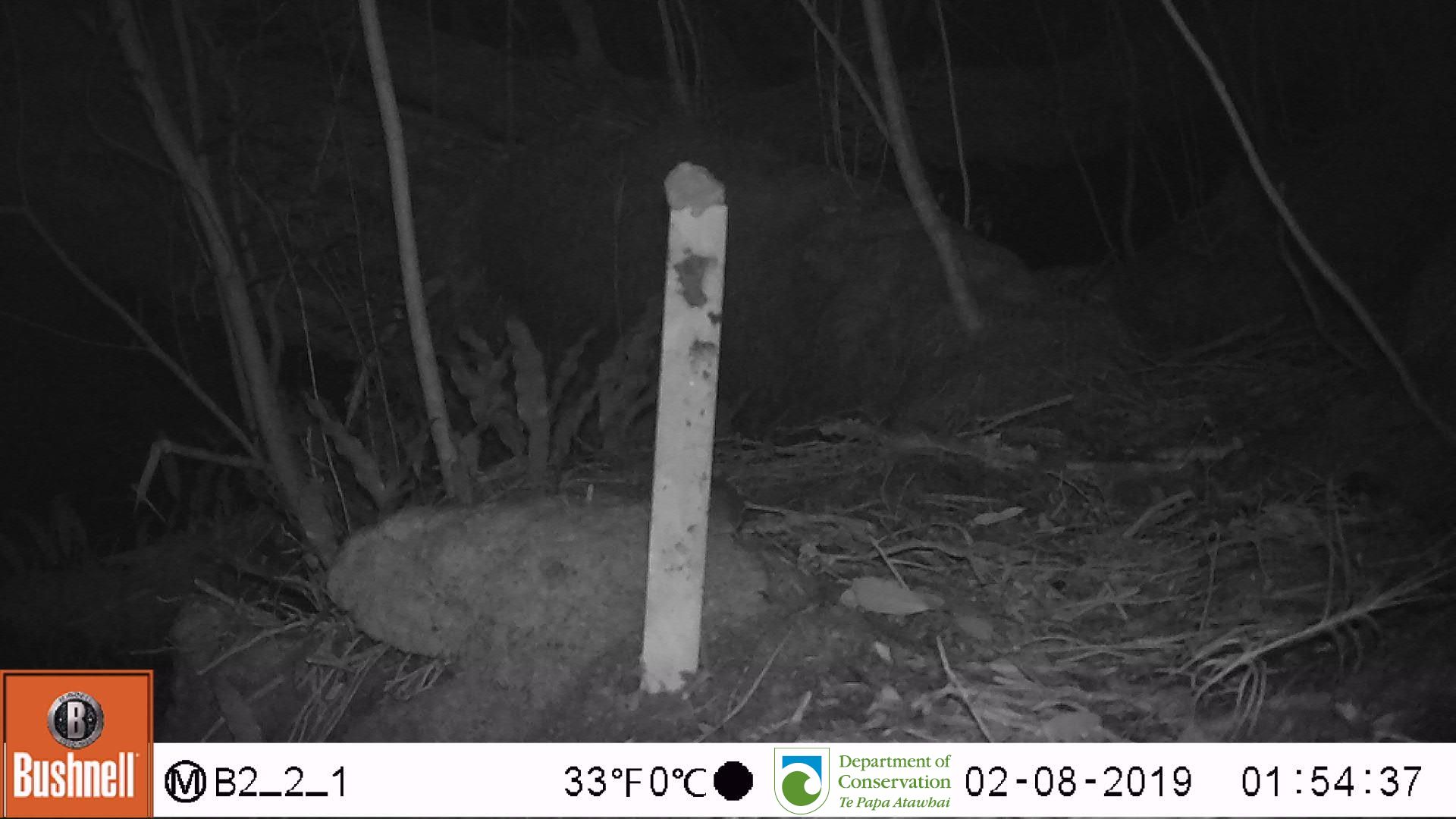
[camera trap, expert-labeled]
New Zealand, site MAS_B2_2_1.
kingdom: Animalia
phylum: Chordata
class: Mammalia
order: Rodentia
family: Muridae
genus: Mus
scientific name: Mus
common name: mouse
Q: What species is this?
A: Mouse (Mus).